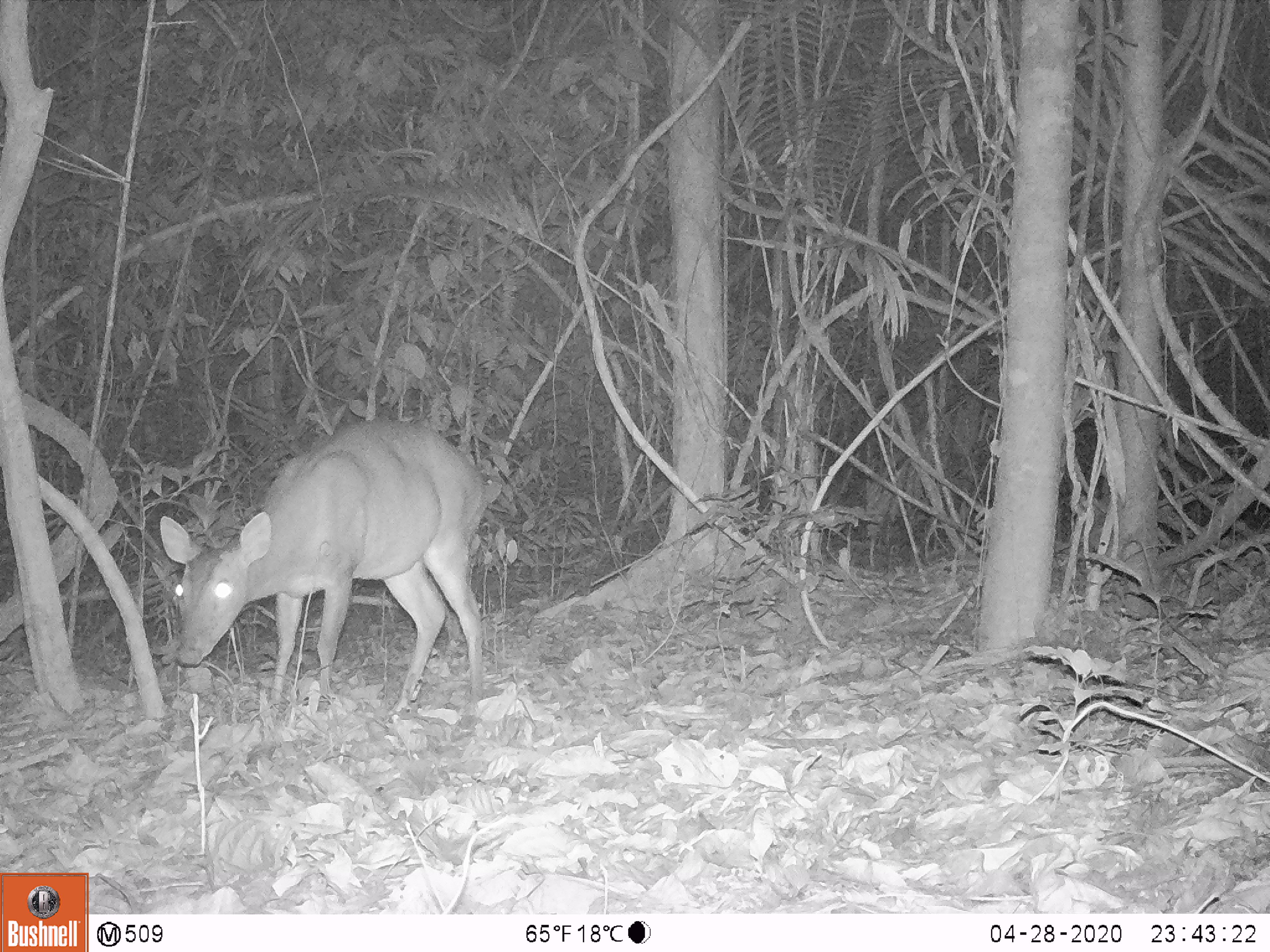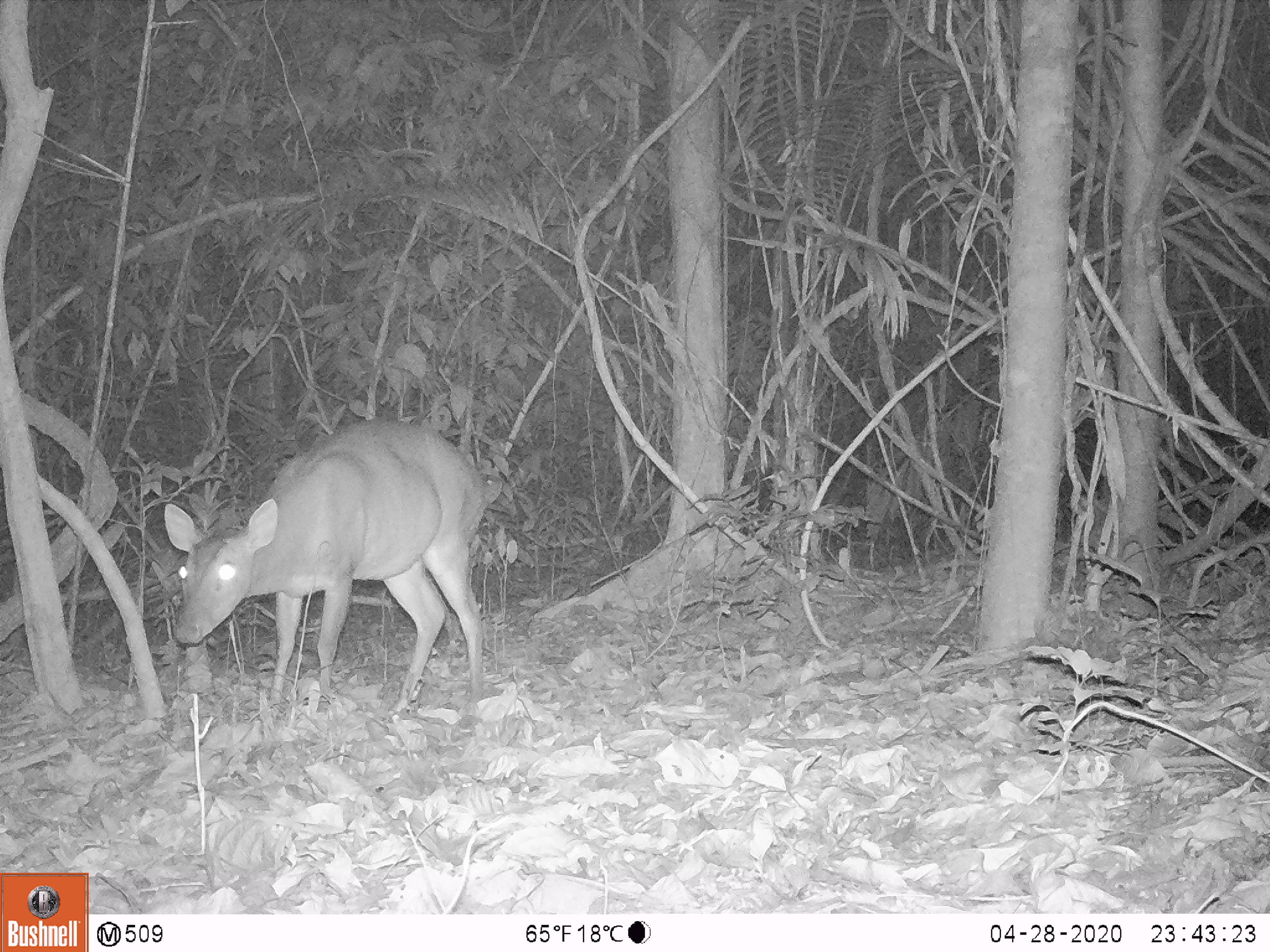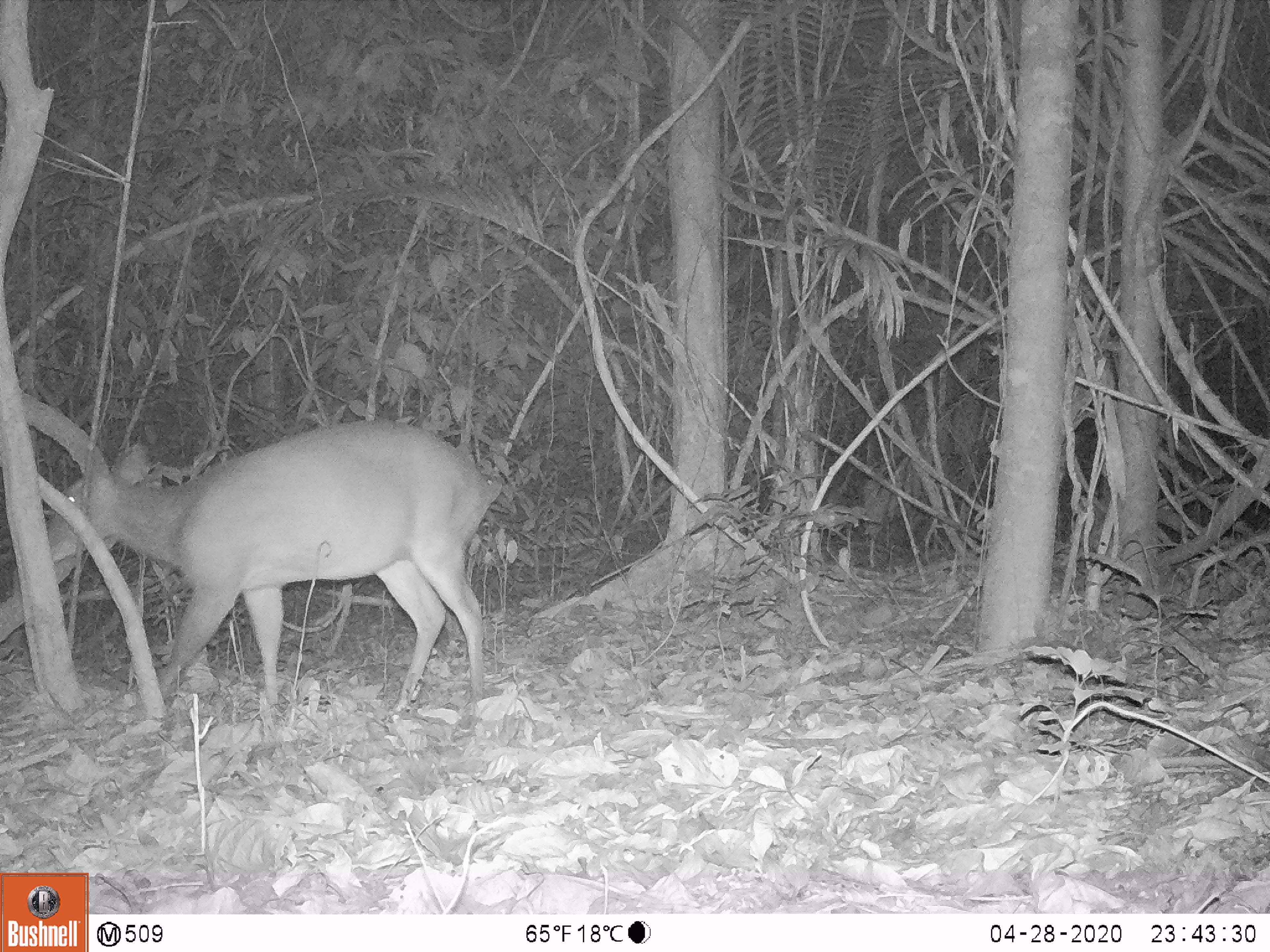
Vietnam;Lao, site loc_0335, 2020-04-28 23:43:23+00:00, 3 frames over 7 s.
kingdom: Animalia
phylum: Chordata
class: Mammalia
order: Artiodactyla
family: Cervidae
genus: Muntiacus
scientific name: Muntiacus vuquangensis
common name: large-antlered muntjac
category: large antlered muntjac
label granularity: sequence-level